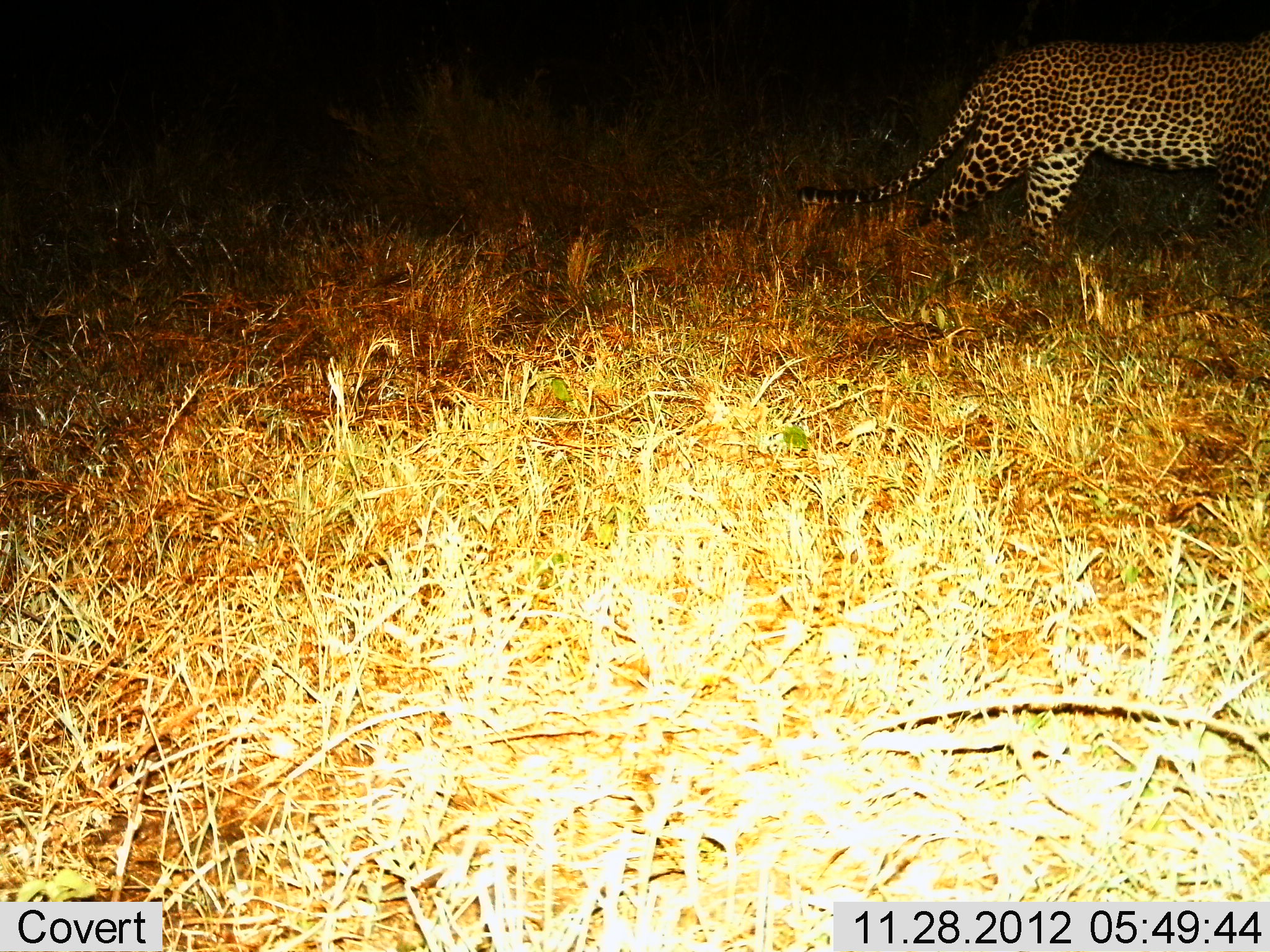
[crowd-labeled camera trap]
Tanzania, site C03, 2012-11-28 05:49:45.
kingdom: Animalia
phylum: Chordata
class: Mammalia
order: Carnivora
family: Felidae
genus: Panthera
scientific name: Panthera pardus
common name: leopard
Leopard (Panthera pardus), count 1. Behavior (volunteer vote fractions): standing 17%, resting 0%, moving 88%, interacting 0%. Young present (vote fraction): 0%. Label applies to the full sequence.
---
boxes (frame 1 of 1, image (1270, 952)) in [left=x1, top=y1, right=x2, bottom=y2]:
animal: [left=800, top=21, right=1270, bottom=262]